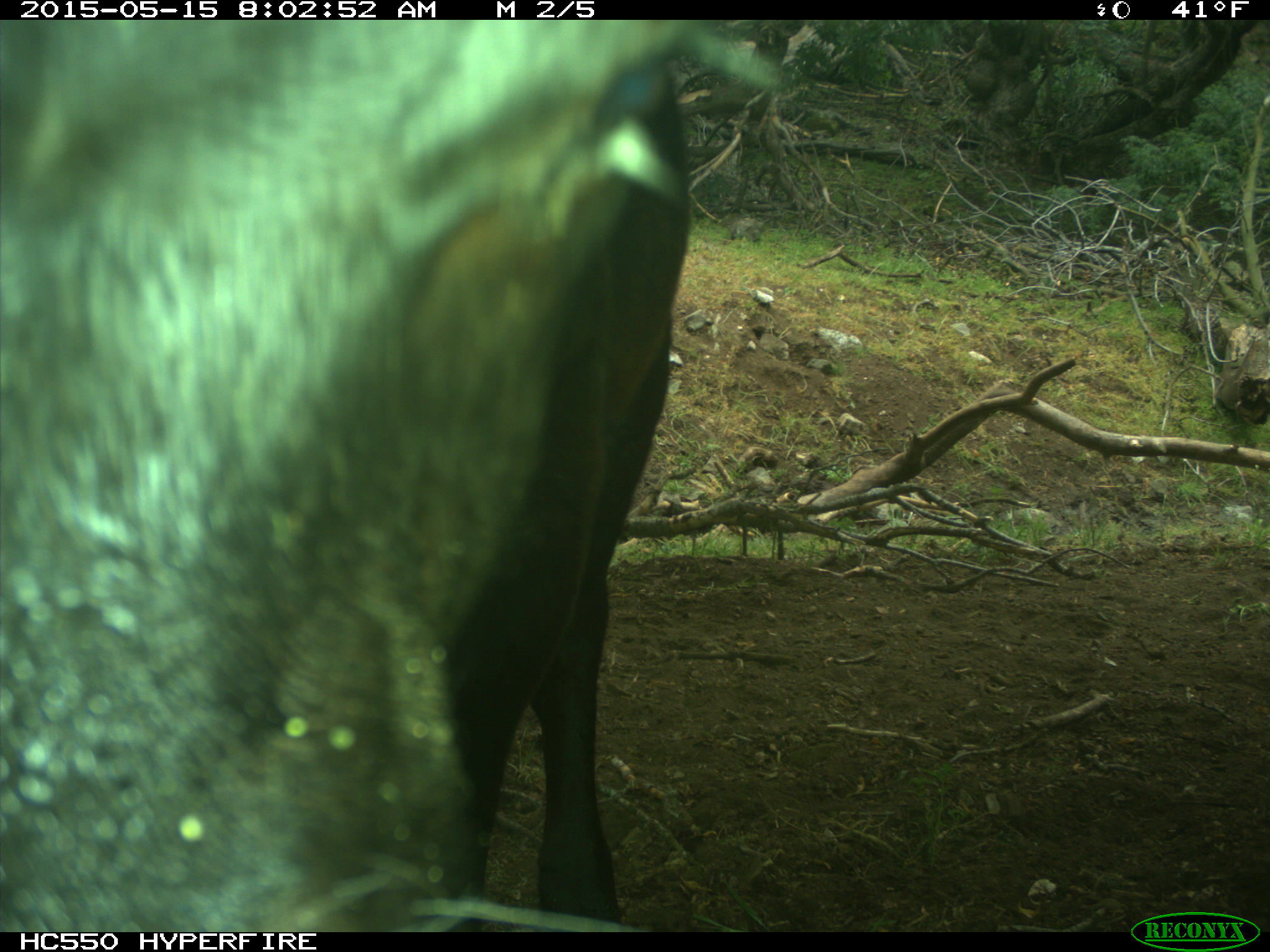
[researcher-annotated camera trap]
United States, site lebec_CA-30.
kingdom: Animalia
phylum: Chordata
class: Mammalia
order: Artiodactyla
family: Bovidae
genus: Bos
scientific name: Bos taurus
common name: domestic cow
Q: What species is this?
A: Bos taurus (domestic cow).